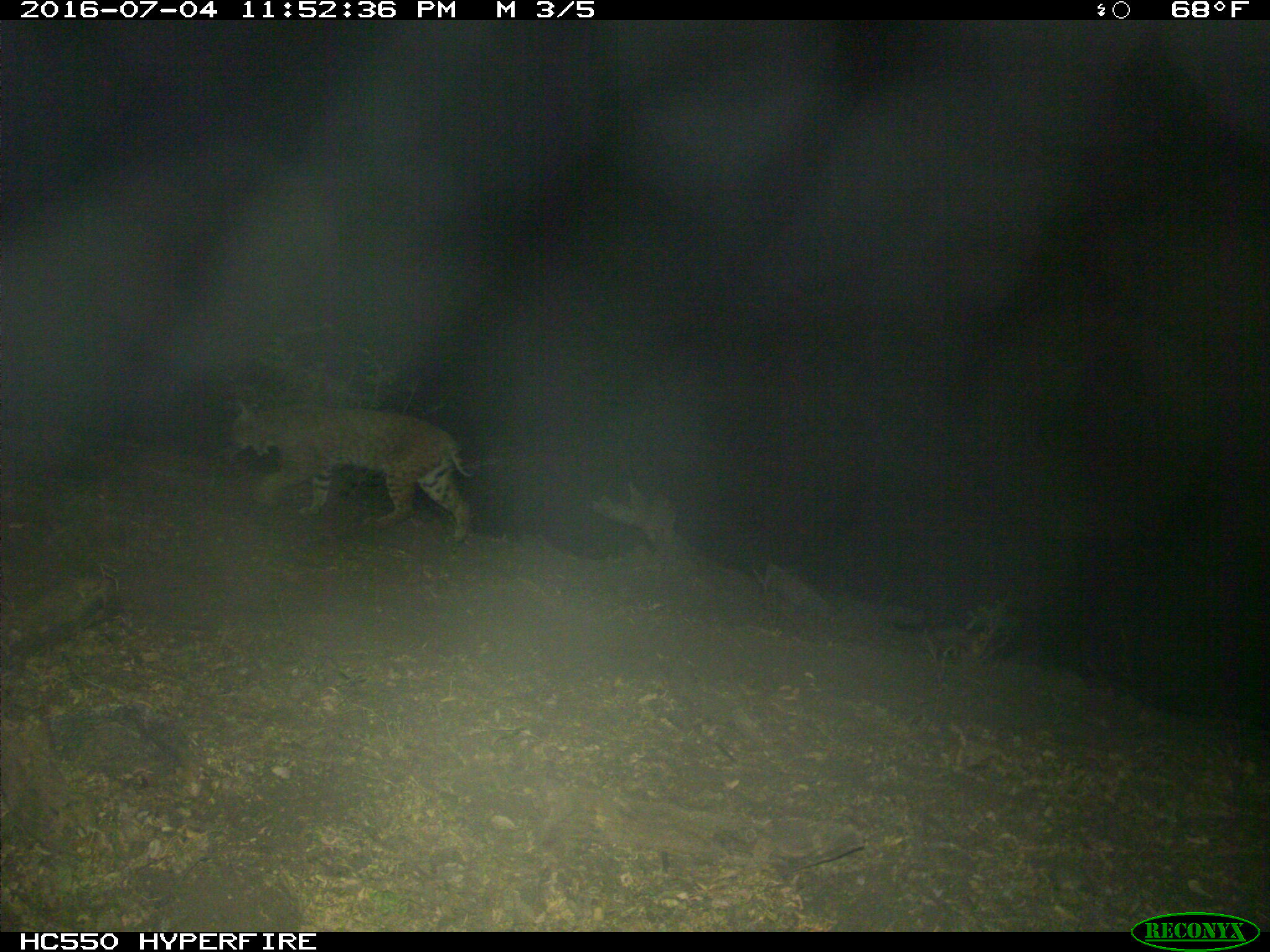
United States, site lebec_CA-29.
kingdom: Animalia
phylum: Chordata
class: Mammalia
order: Carnivora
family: Felidae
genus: Lynx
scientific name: Lynx rufus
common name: bobcat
Lynx rufus (bobcat).